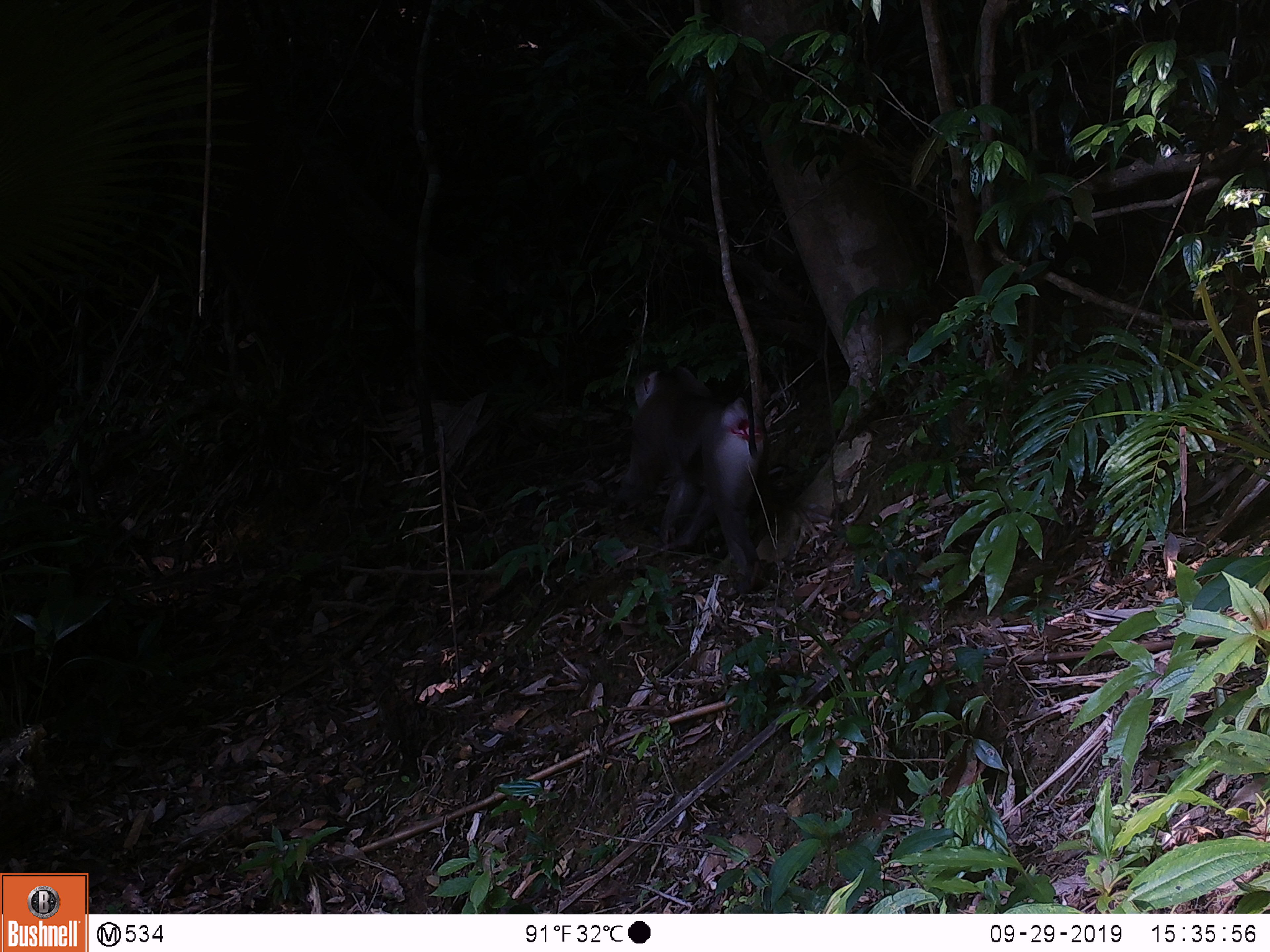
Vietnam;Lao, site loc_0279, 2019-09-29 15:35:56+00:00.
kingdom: Animalia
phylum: Chordata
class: Mammalia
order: Primates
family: Cercopithecidae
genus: Macaca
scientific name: Macaca nemestrina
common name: pig-tailed macaque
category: pig tailed macaque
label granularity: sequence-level